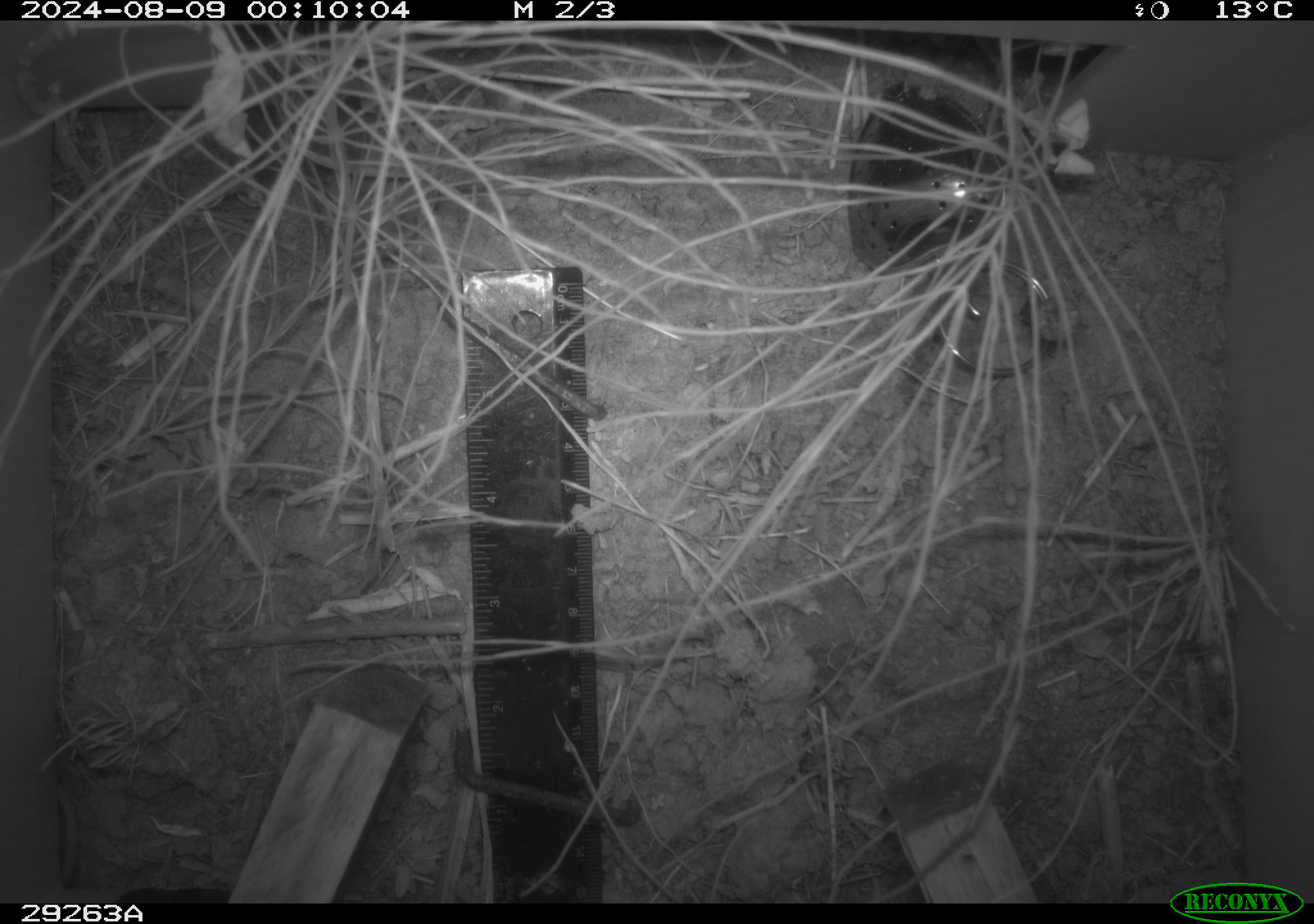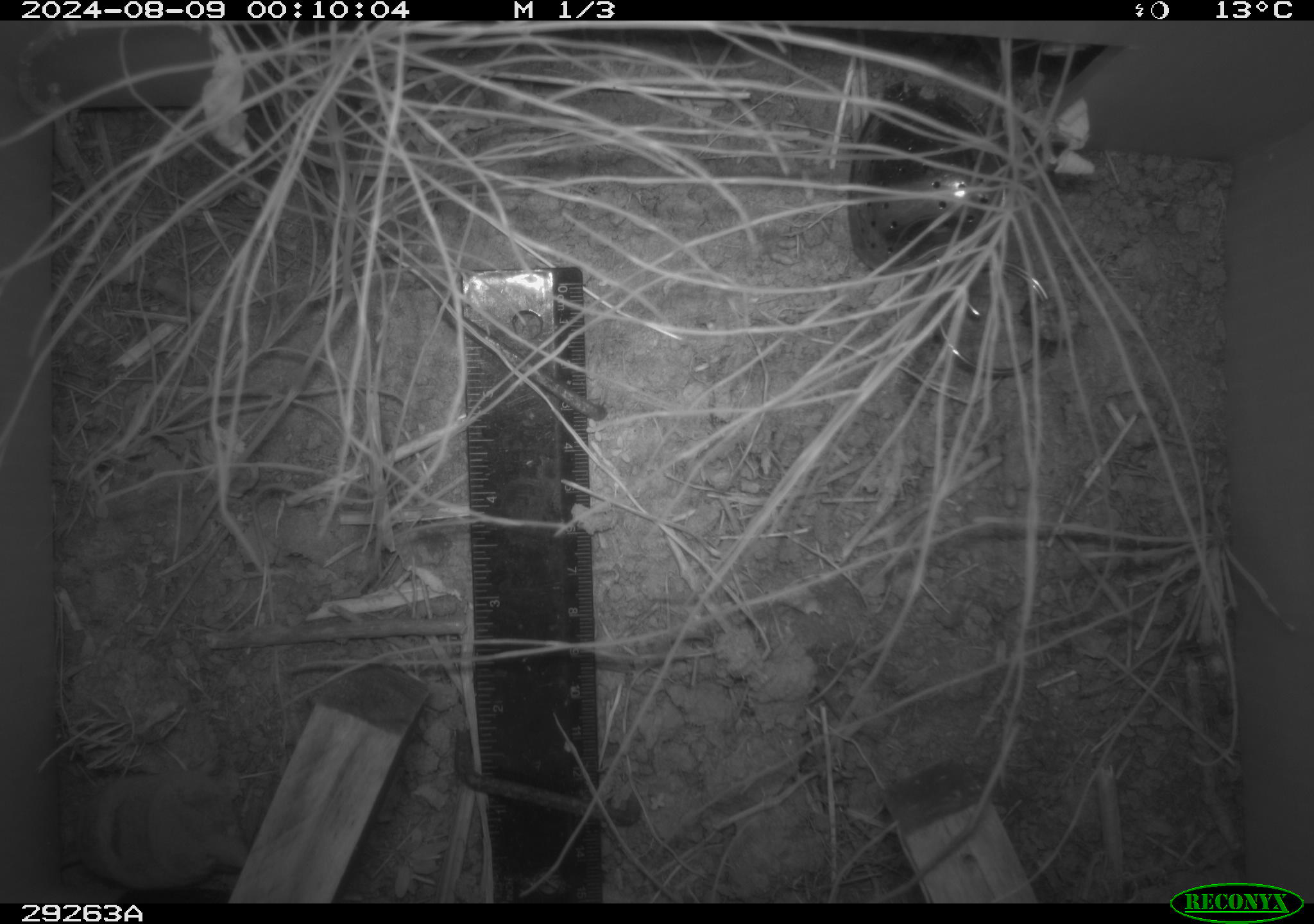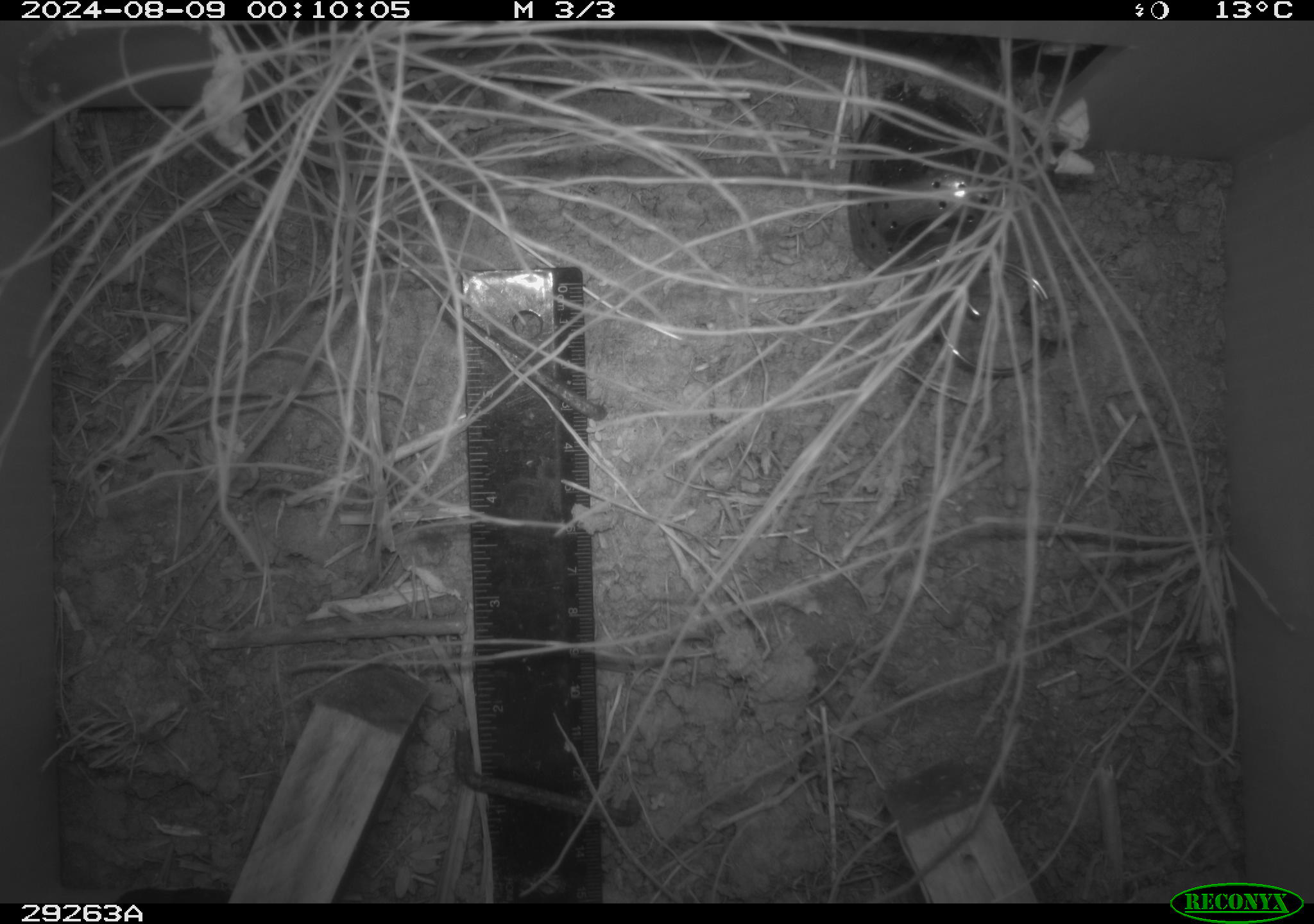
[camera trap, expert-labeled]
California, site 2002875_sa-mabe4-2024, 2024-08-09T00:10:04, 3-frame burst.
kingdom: Animalia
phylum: Chordata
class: Mammalia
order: Eulipotyphla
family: Soricidae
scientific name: Soricidae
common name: shrews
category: soricidae family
Soricidae family (shrews) (Soricidae).